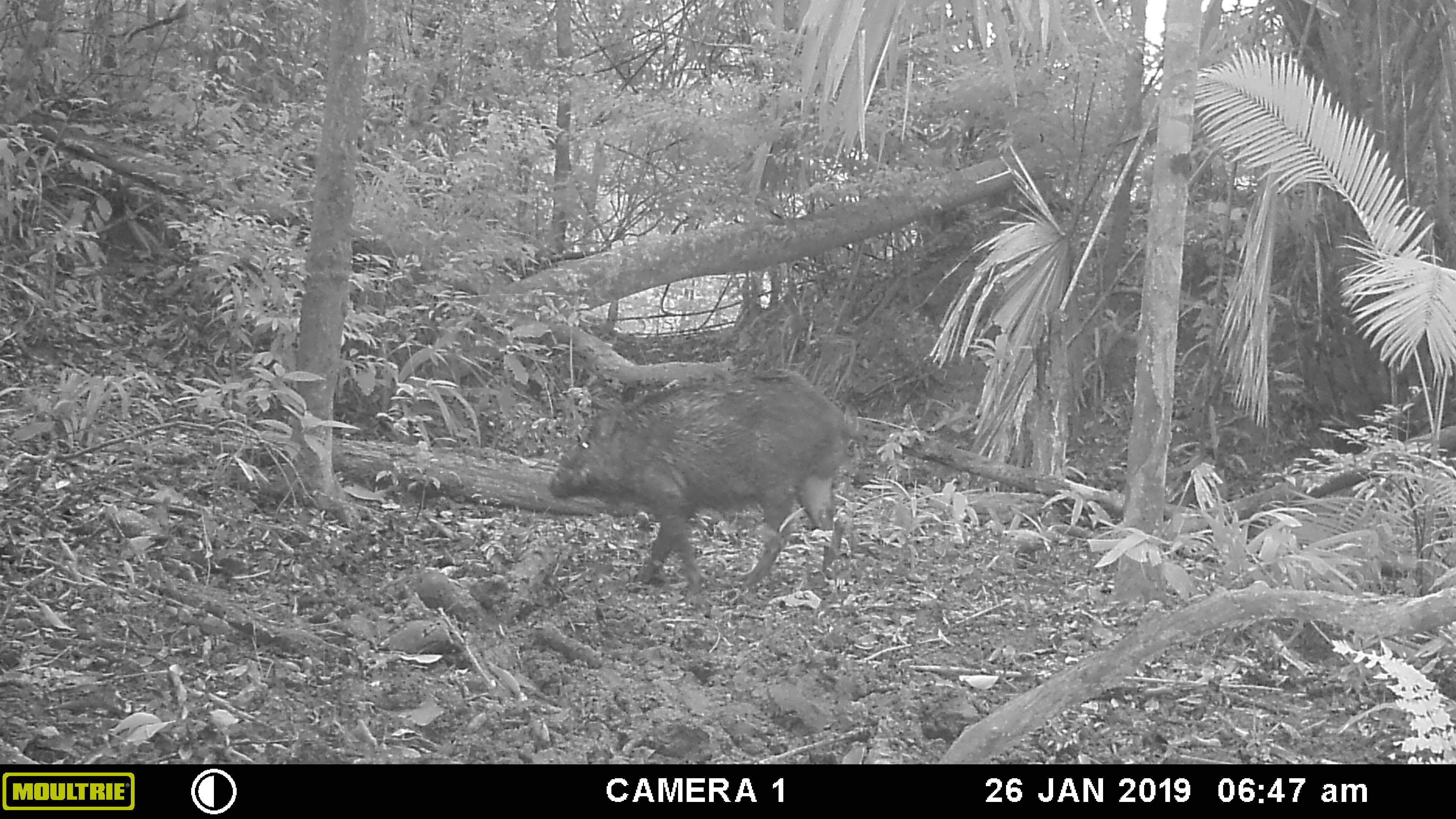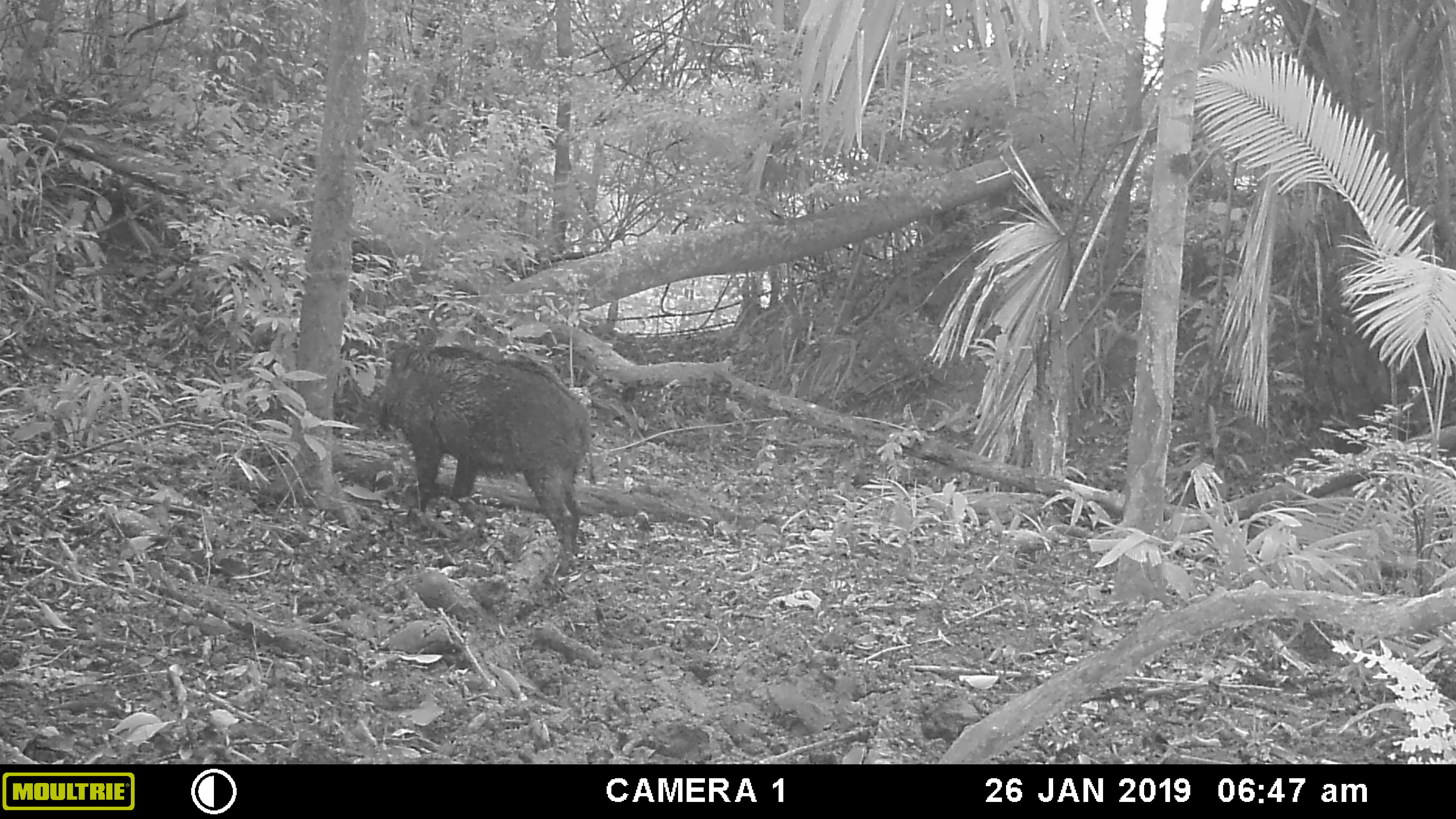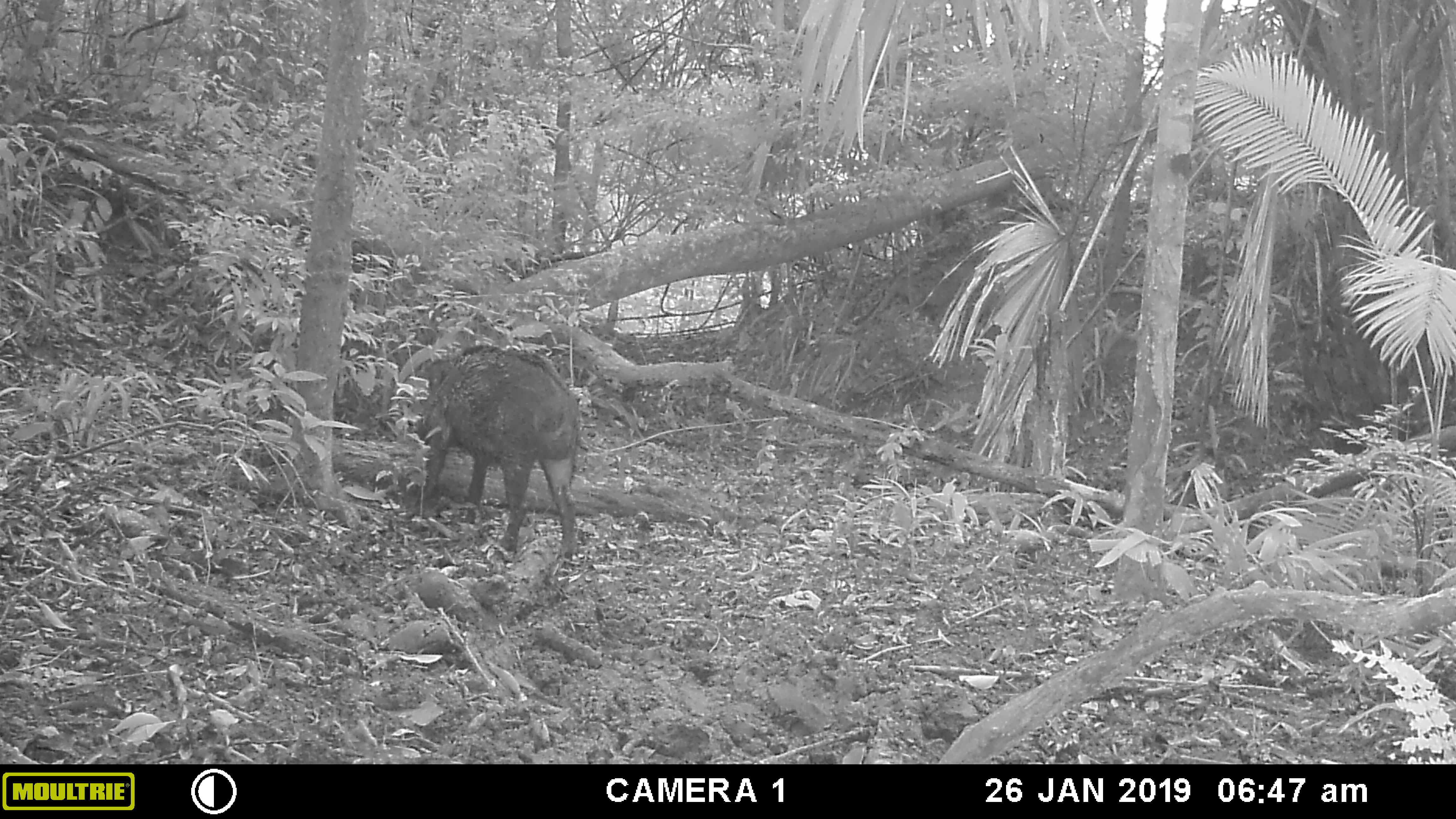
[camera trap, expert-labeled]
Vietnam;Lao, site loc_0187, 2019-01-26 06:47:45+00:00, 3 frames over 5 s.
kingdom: Animalia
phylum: Chordata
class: Mammalia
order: Artiodactyla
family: Suidae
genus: Sus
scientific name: Sus scrofa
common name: eurasian wild pig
Eurasian wild pig (Sus scrofa). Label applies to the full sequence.